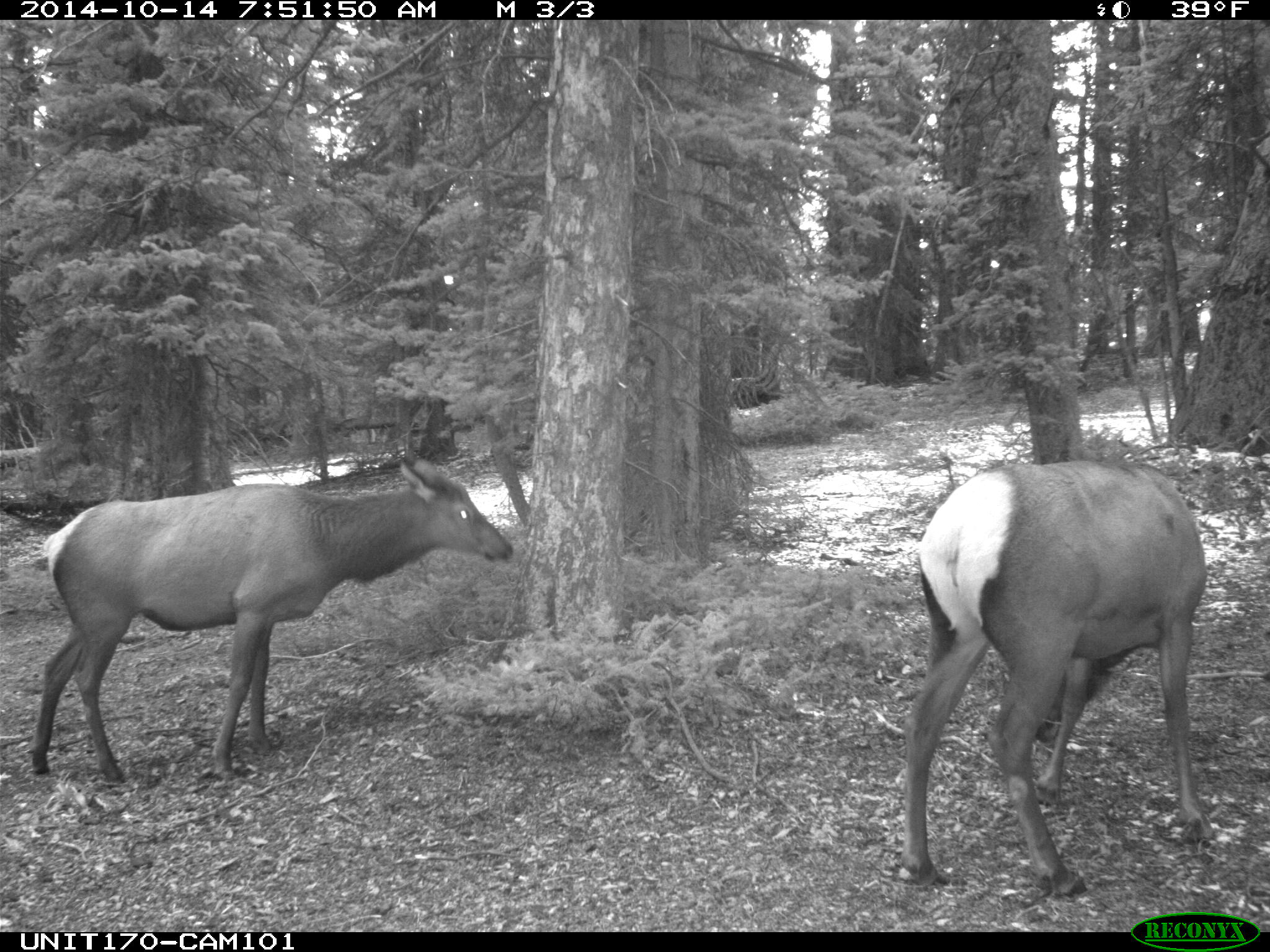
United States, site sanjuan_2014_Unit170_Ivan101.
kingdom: Animalia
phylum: Chordata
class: Mammalia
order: Artiodactyla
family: Cervidae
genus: Cervus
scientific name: Cervus elaphus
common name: red deer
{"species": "Cervus elaphus (red deer)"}